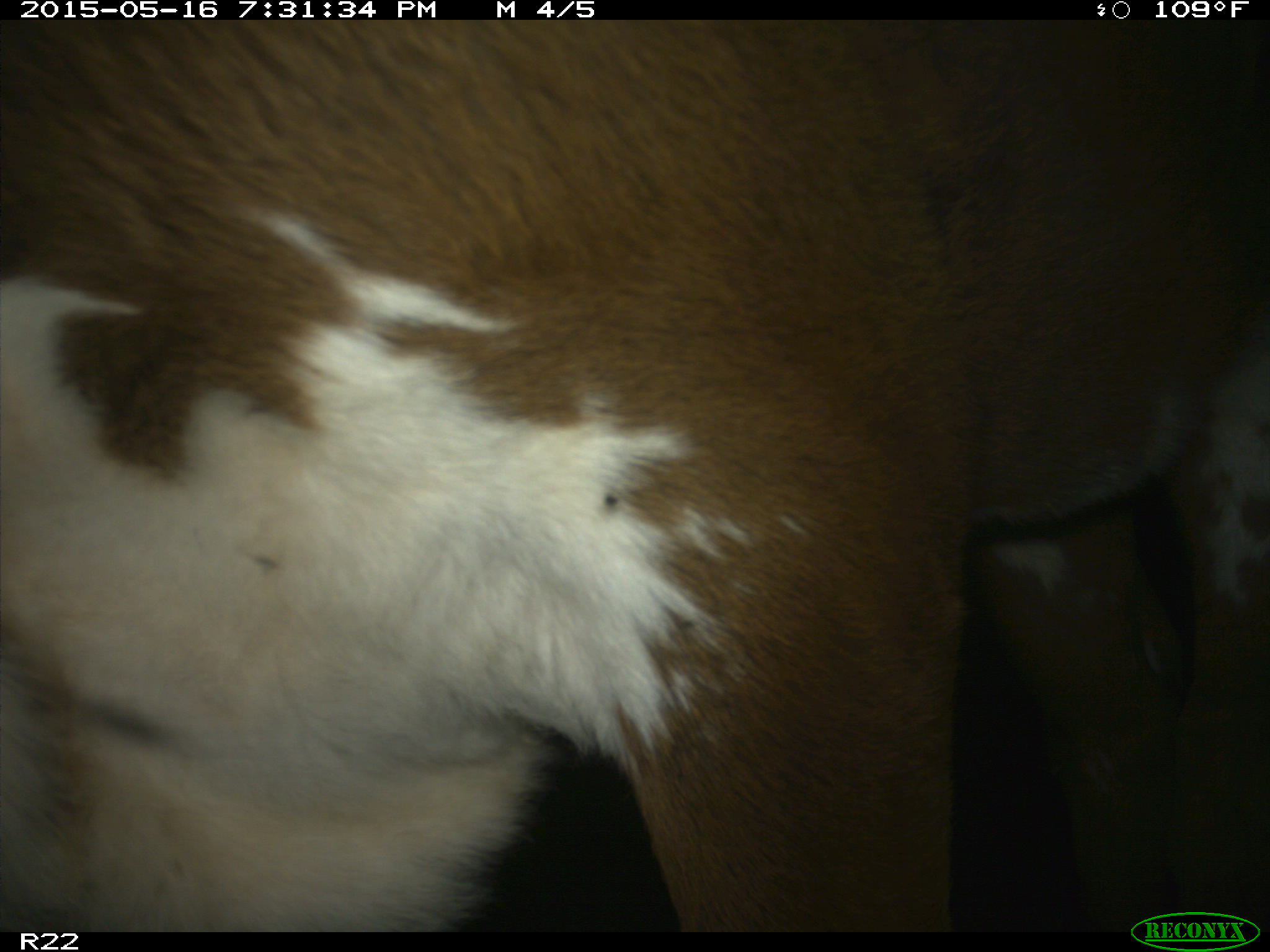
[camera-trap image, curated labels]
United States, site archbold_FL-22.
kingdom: Animalia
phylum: Chordata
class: Mammalia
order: Artiodactyla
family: Bovidae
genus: Bos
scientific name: Bos taurus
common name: domestic cow